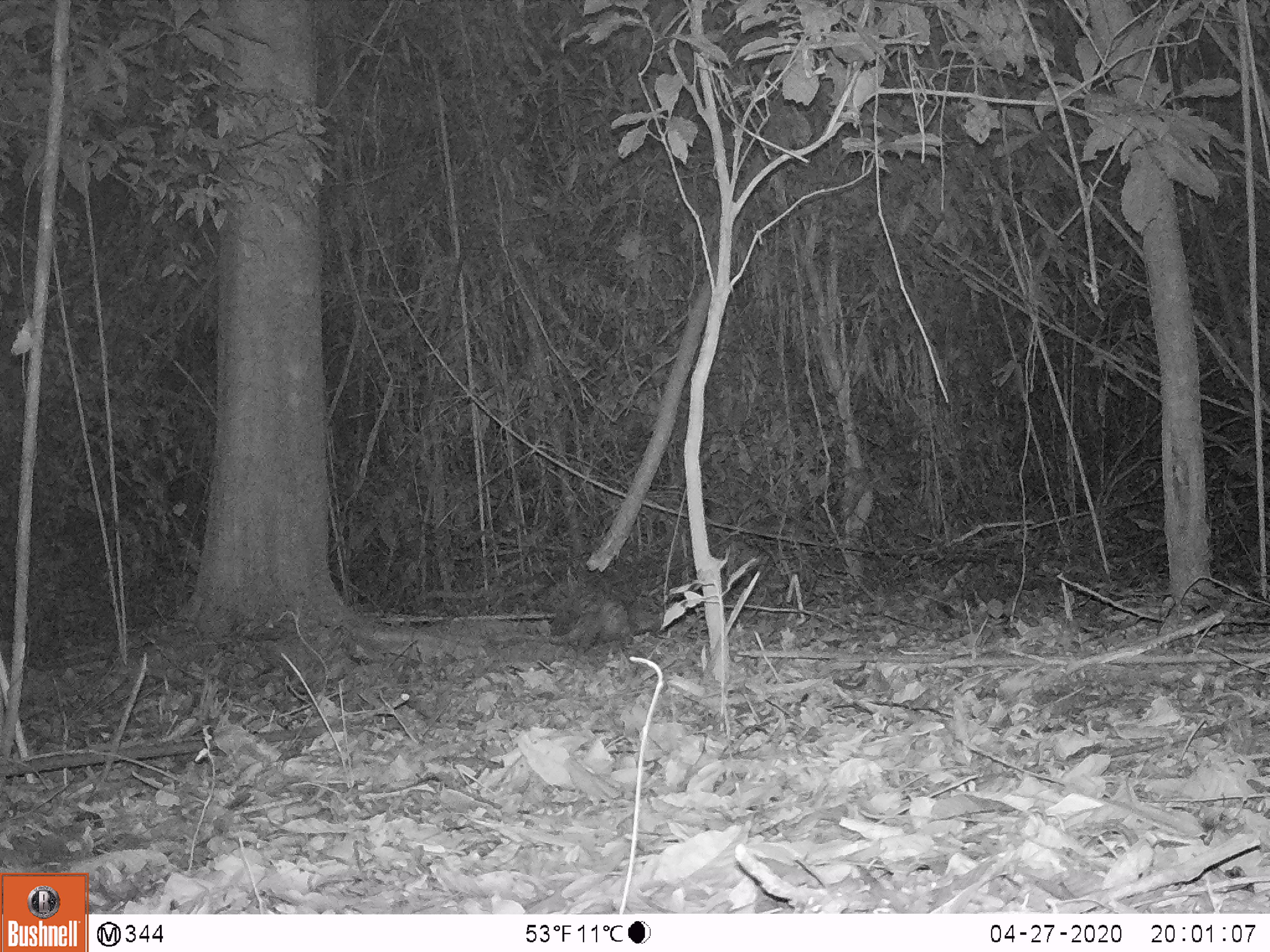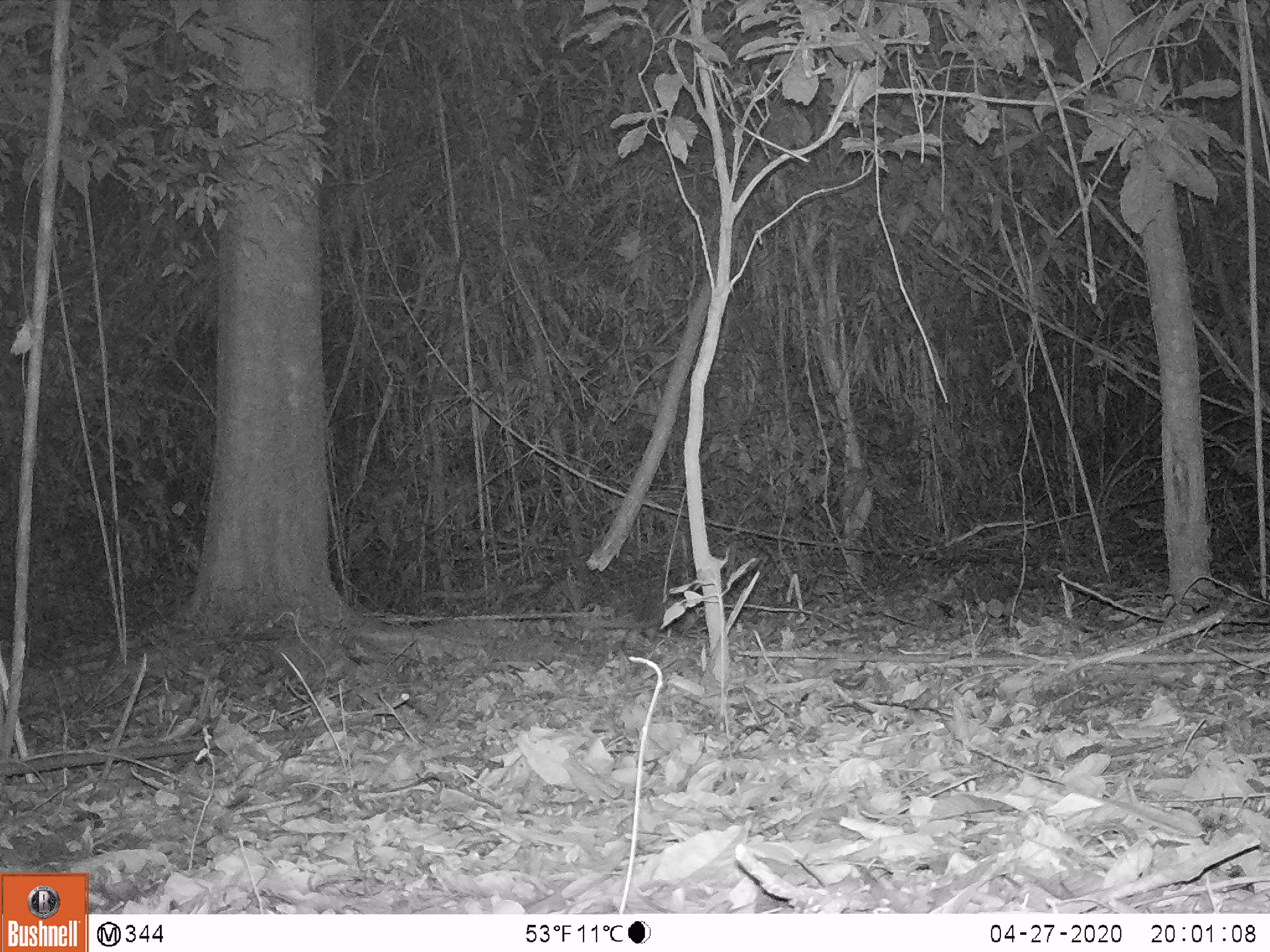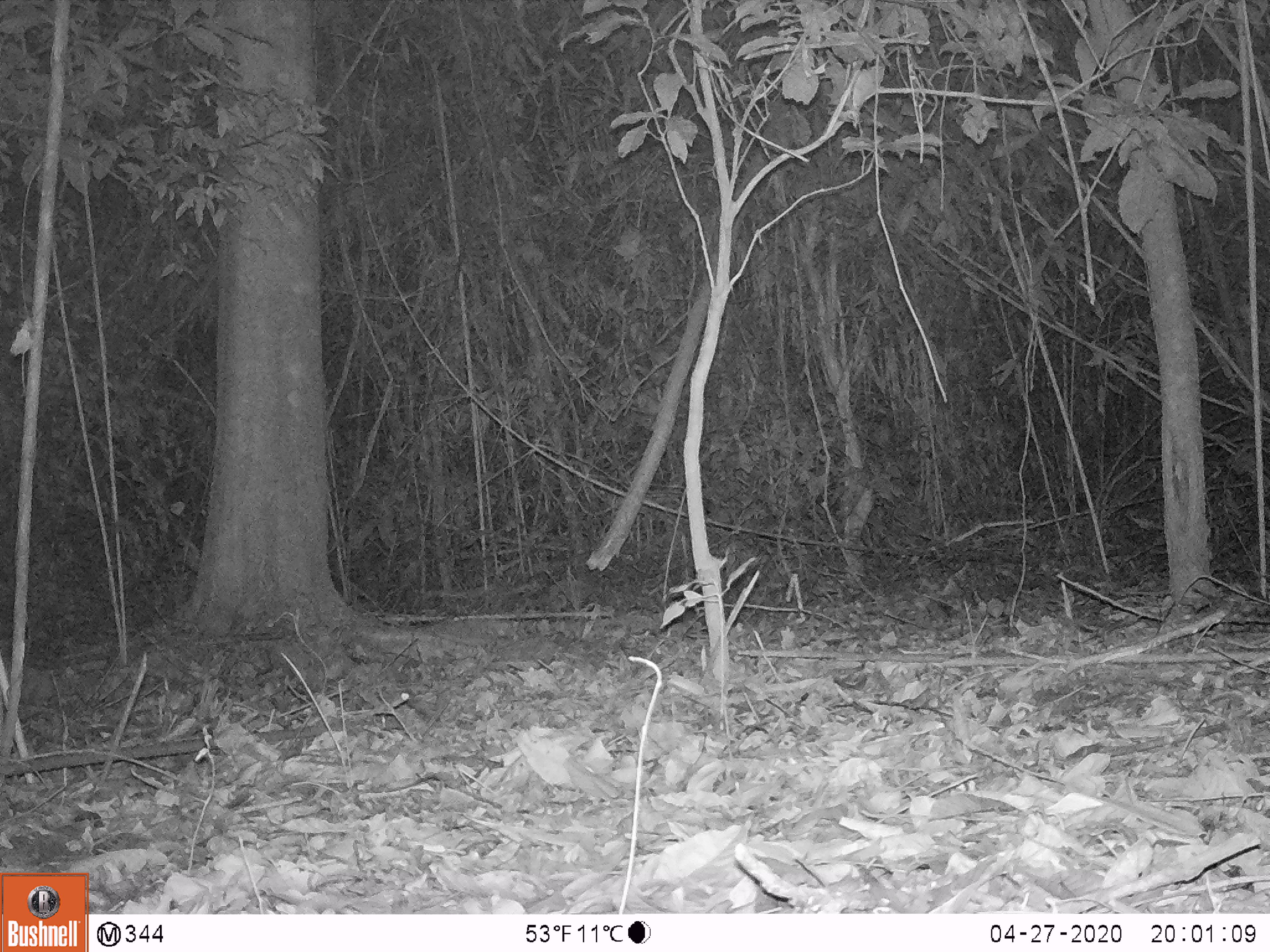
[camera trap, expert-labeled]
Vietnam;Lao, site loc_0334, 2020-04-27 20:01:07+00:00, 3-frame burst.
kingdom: Animalia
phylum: Chordata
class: Mammalia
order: Rodentia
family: Hystricidae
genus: Atherurus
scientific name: Atherurus macrourus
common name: asiatic brush-tailed porcupine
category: asiatic brush tailed porcupine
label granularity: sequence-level